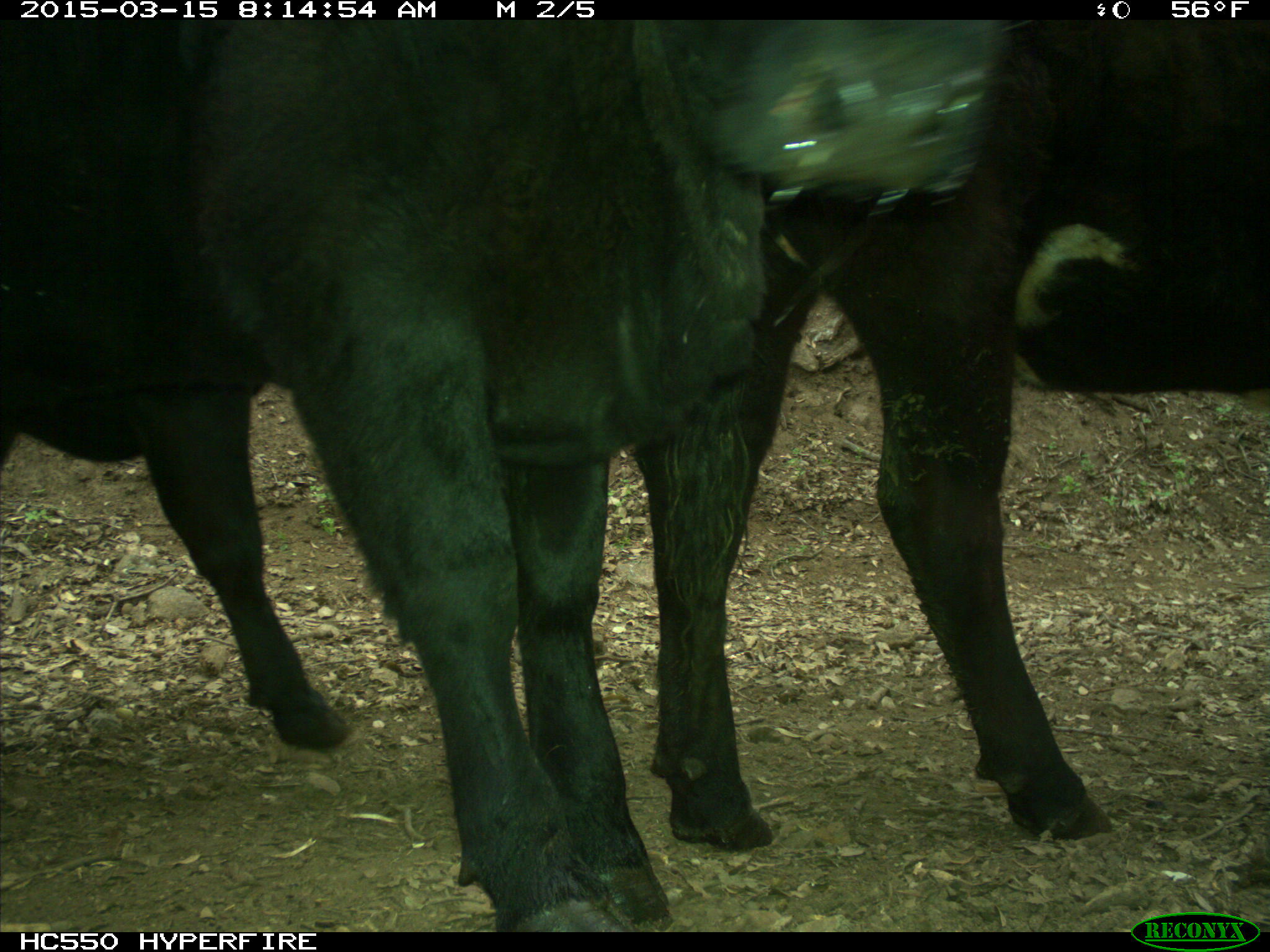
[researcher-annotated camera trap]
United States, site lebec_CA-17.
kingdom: Animalia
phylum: Chordata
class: Mammalia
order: Artiodactyla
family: Bovidae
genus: Bos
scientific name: Bos taurus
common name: domestic cow